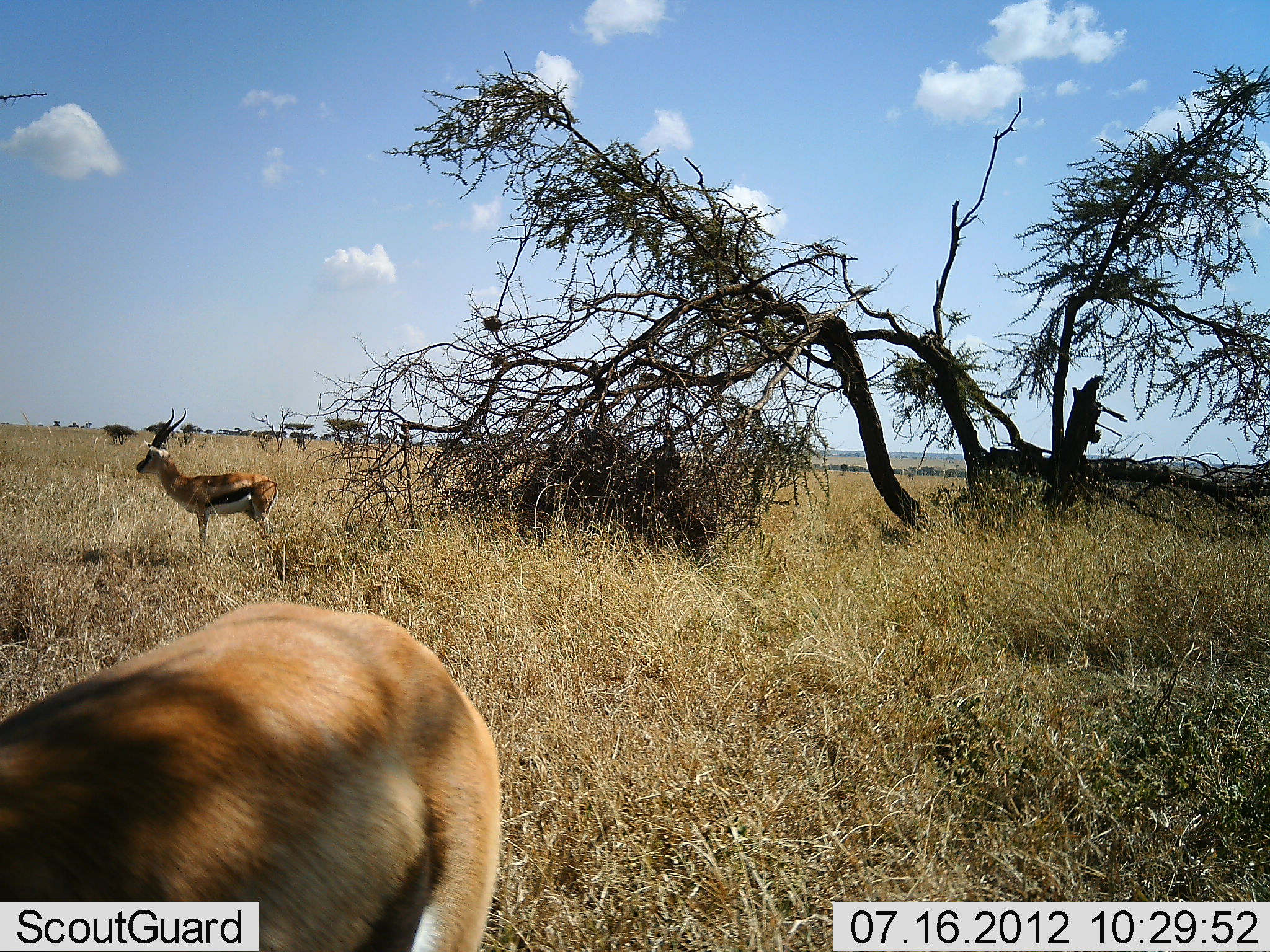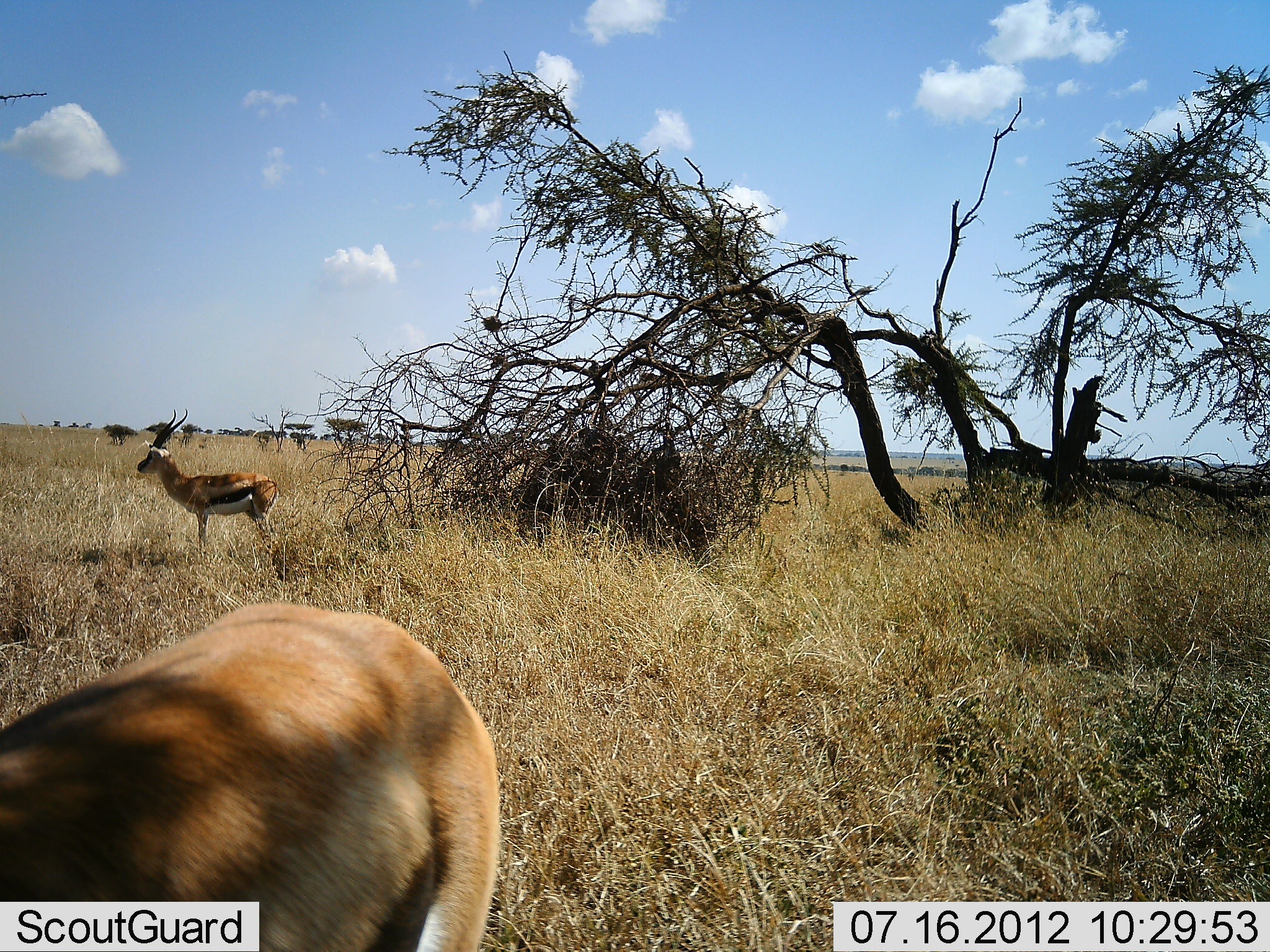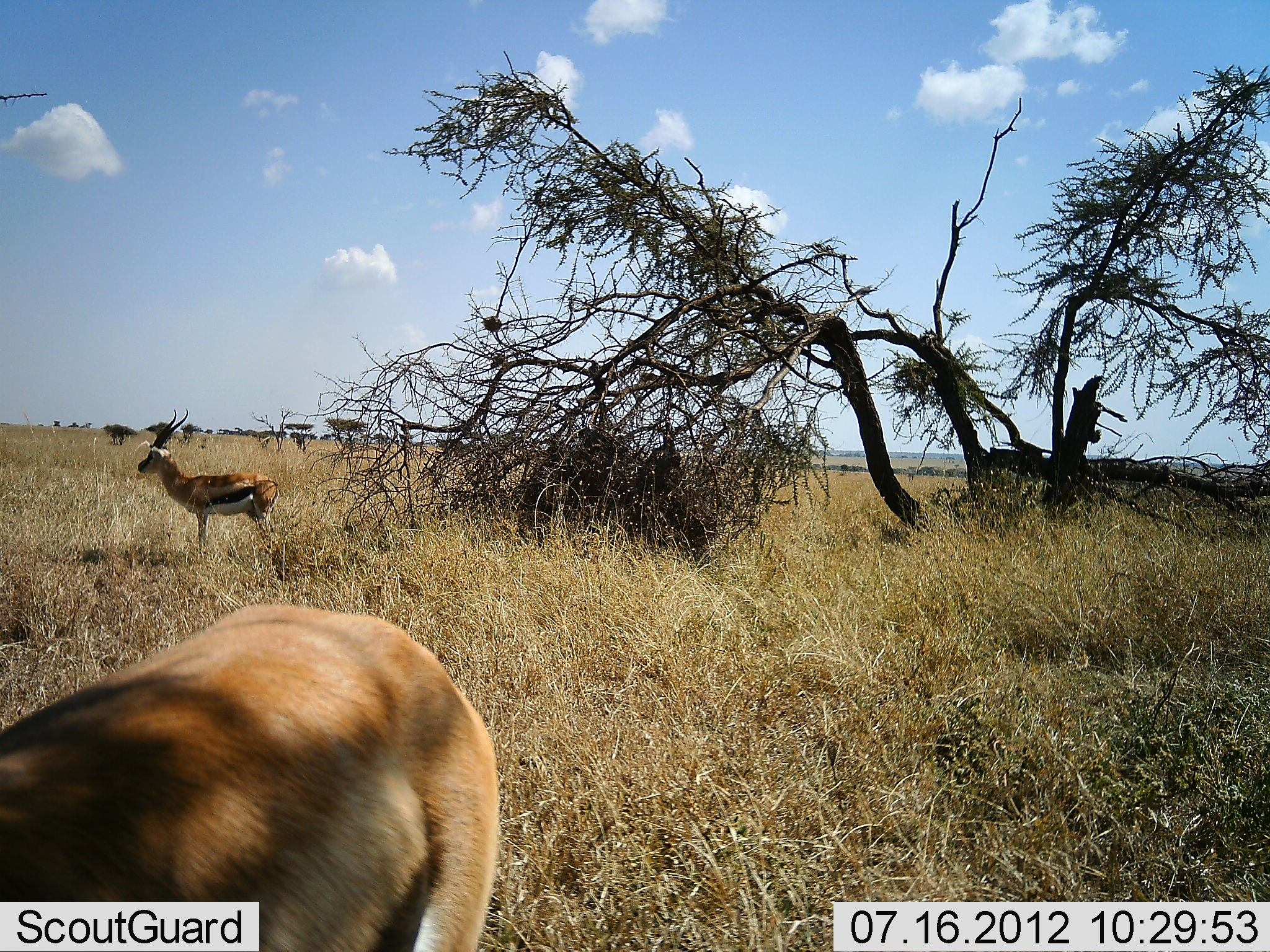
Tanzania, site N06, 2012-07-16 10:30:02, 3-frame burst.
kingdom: Animalia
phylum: Chordata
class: Mammalia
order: Artiodactyla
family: Bovidae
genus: Eudorcas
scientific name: Eudorcas thomsonii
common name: thomson's gazelle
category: gazellethomsons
Gazellethomsons (thomson's gazelle) (Eudorcas thomsonii), count 2. Behavior (volunteer vote fractions): standing 90%, resting 0%, moving 0%, interacting 0%. Young present (vote fraction): 0%. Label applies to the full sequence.